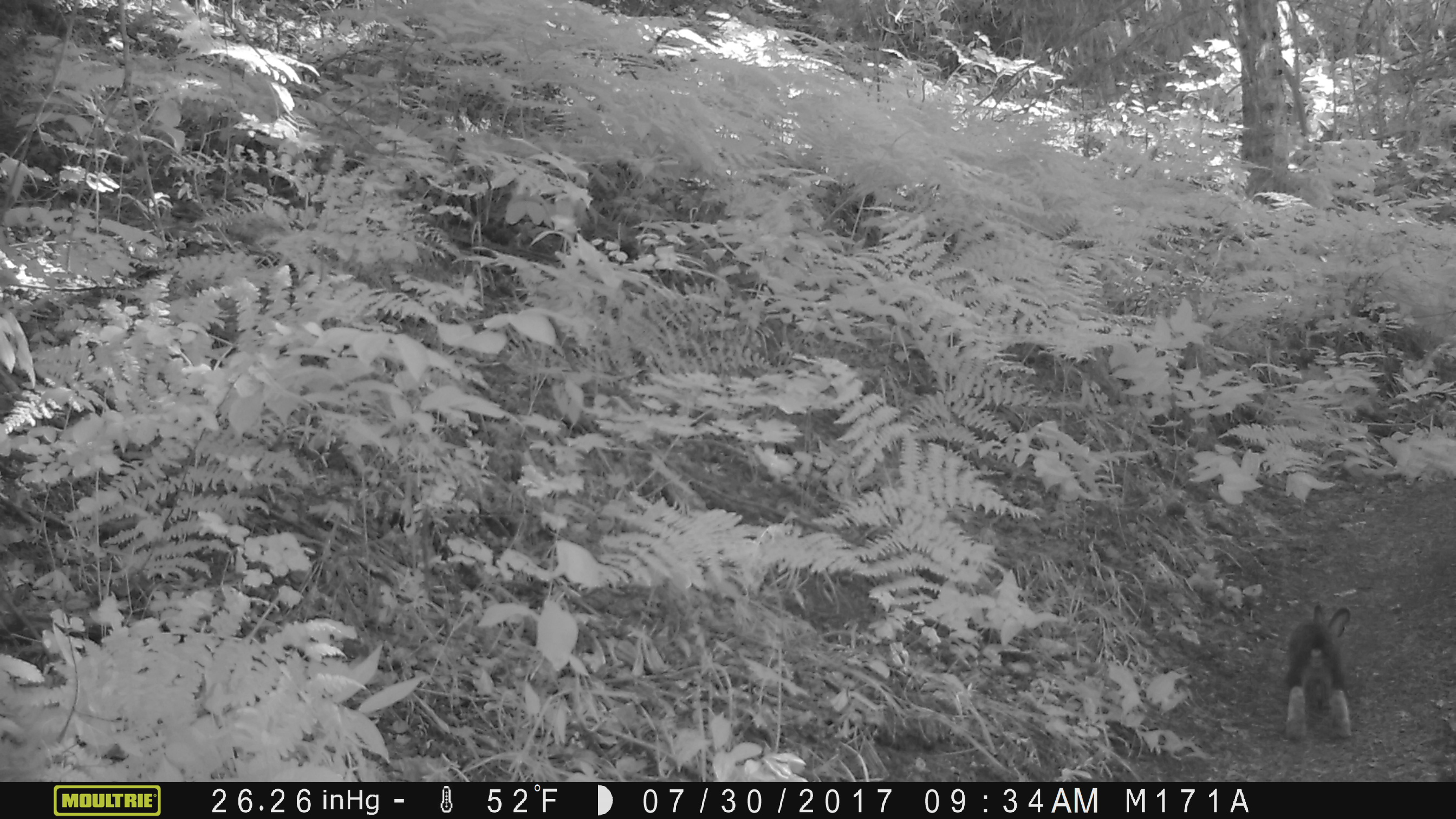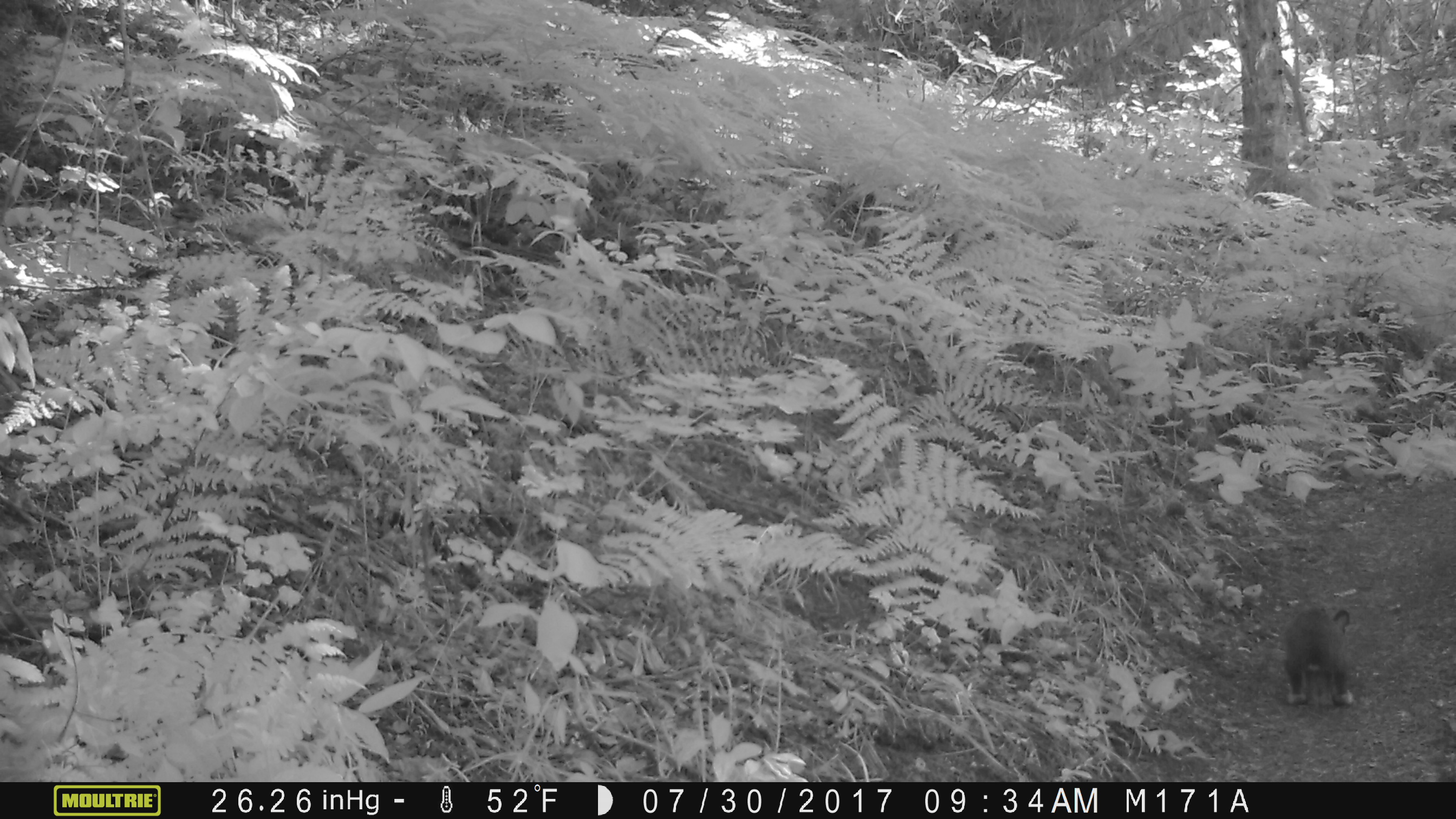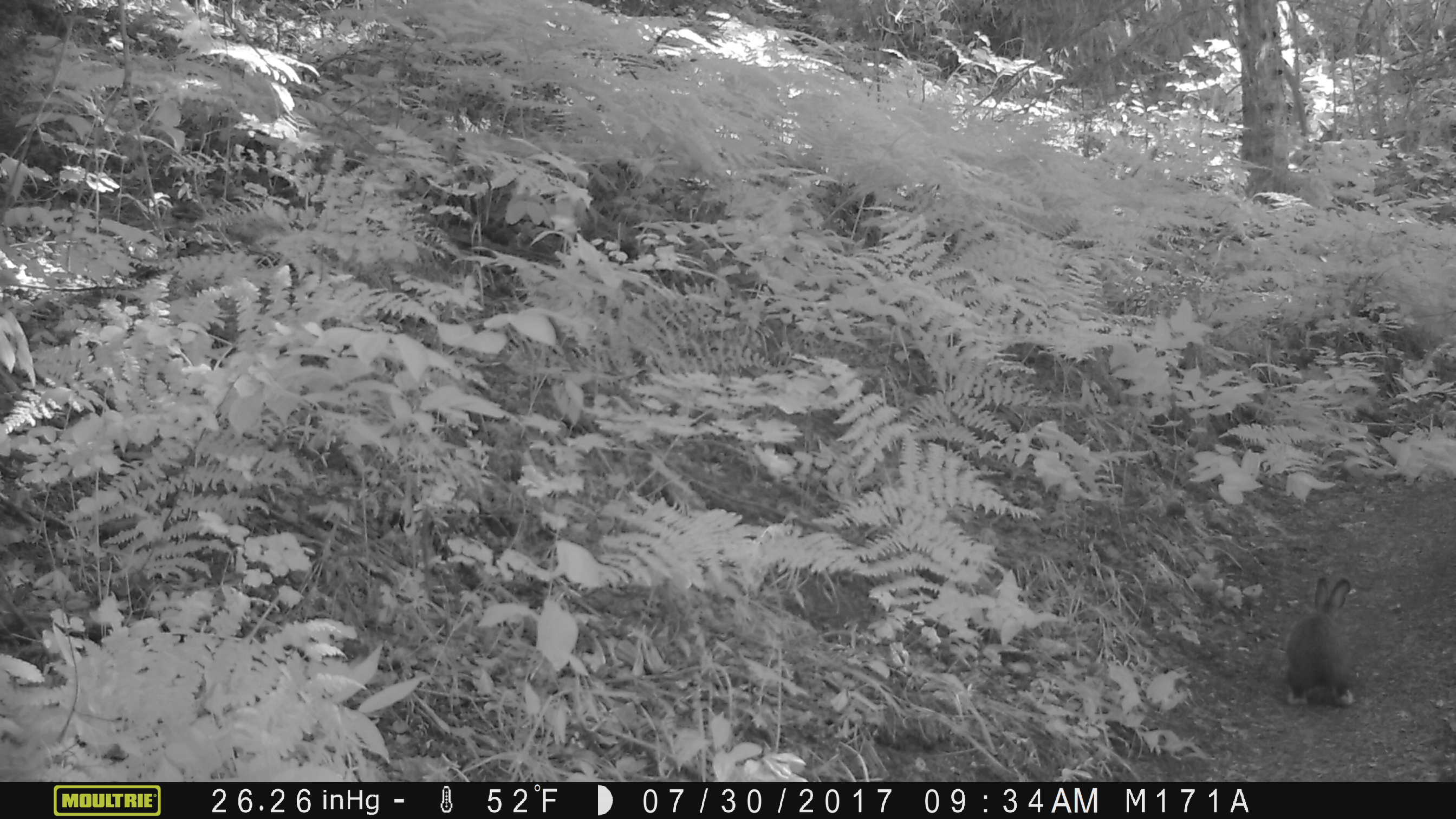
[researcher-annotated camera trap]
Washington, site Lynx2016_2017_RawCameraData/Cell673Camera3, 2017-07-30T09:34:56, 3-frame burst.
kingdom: Animalia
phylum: Chordata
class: Mammalia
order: Lagomorpha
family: Leporidae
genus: Lepus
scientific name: Lepus americanus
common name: snowshoe hare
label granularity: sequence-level